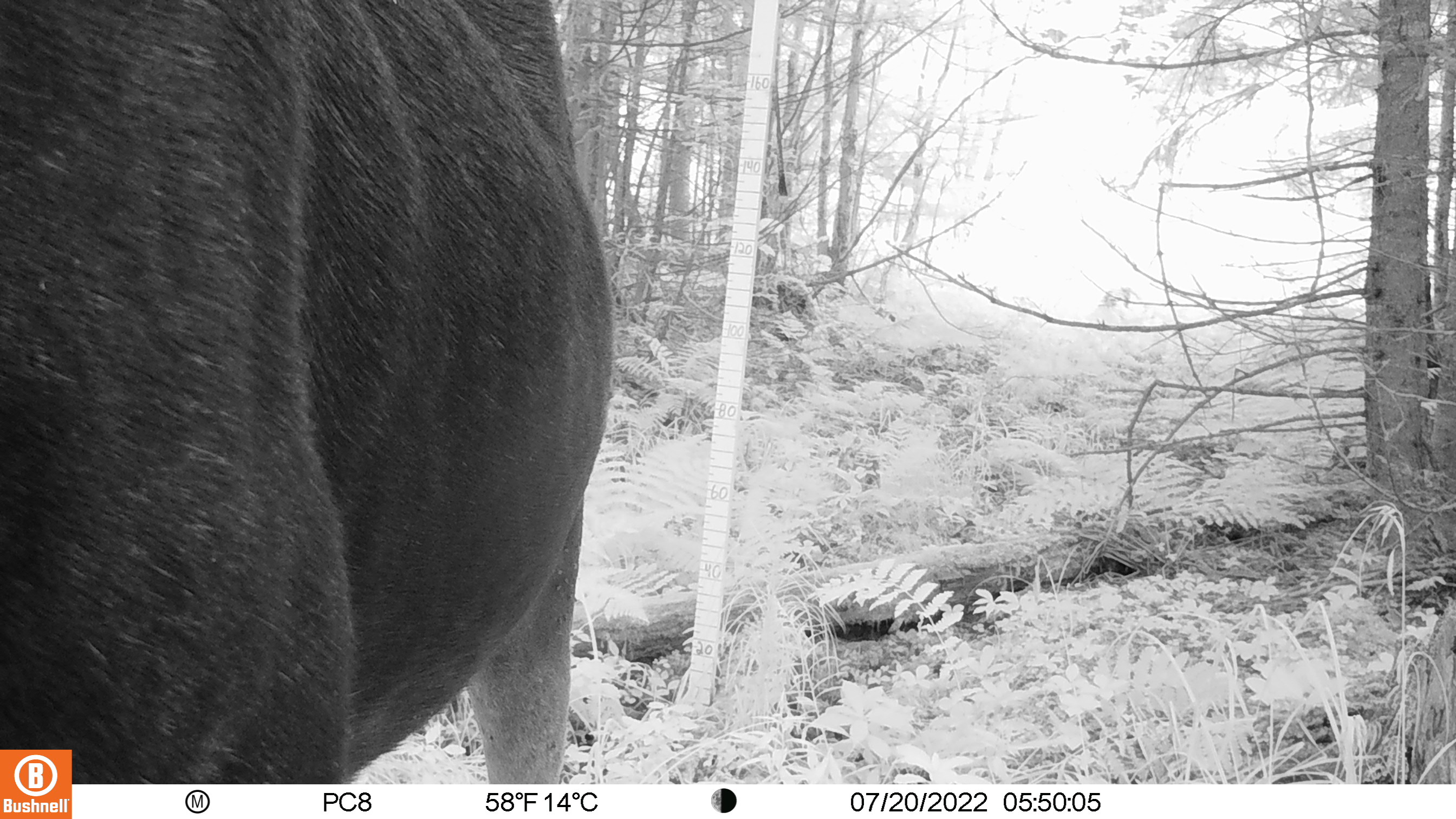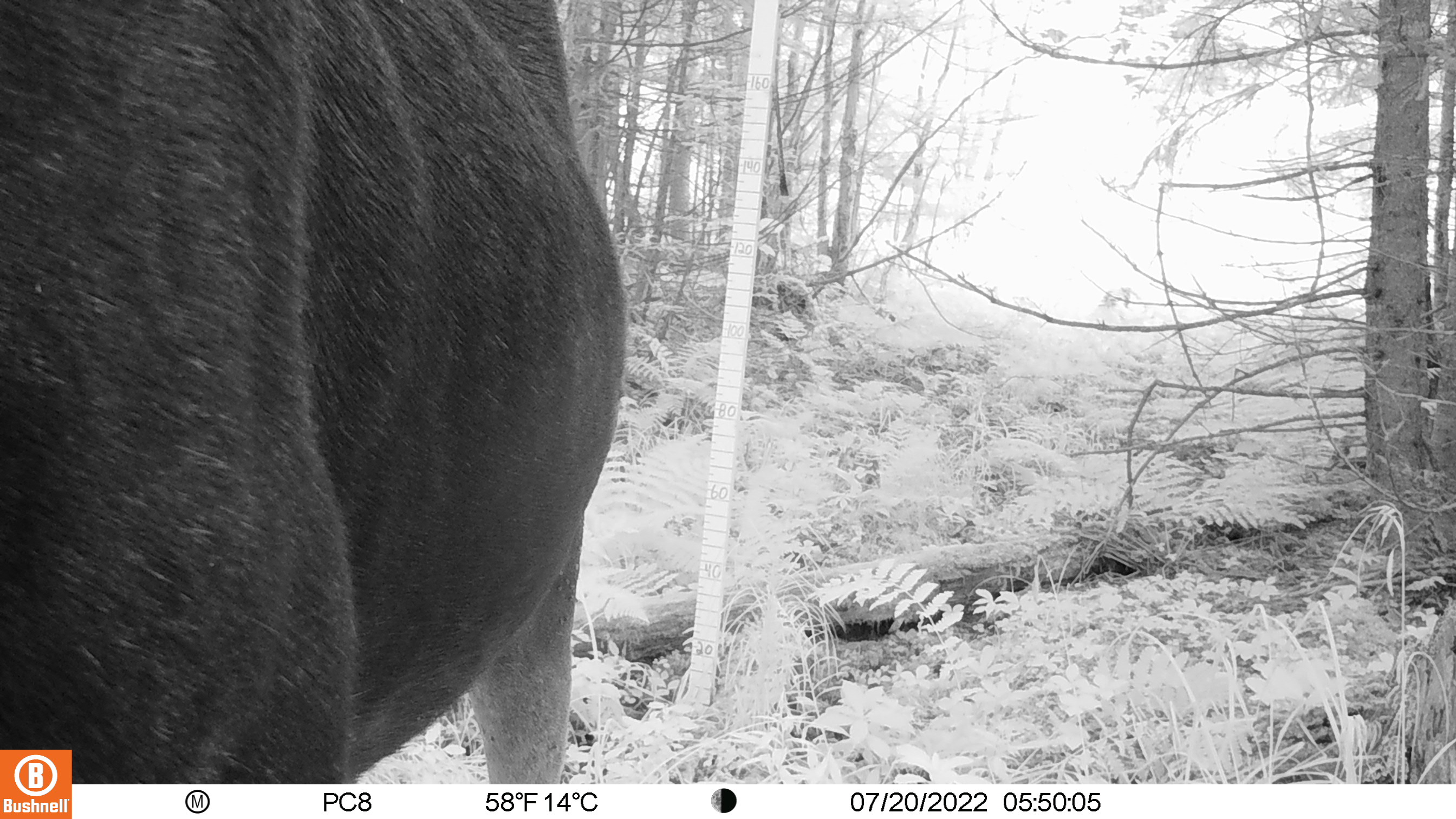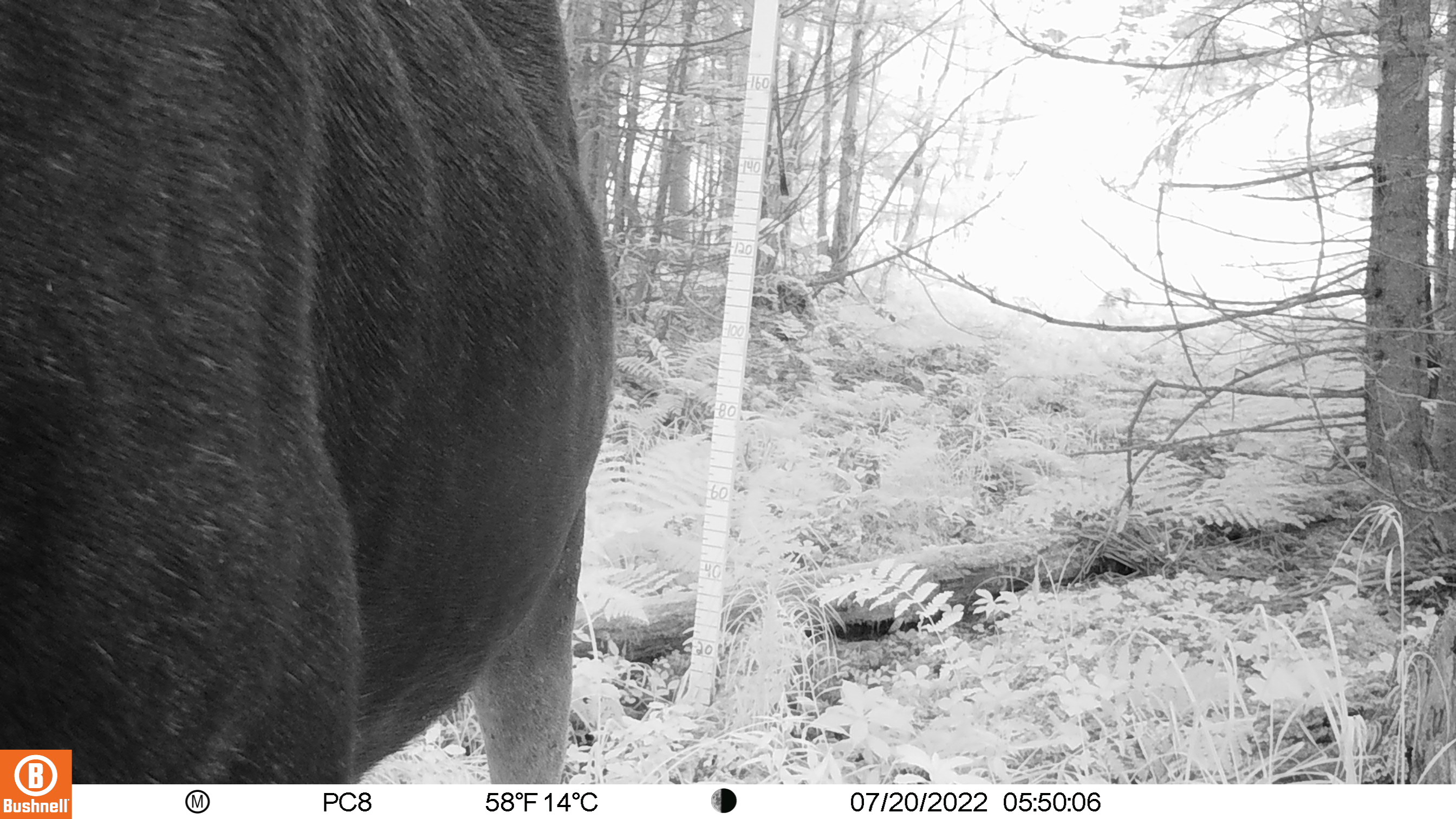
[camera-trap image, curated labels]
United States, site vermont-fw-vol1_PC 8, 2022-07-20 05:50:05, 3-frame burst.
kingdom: Animalia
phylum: Chordata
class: Mammalia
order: Artiodactyla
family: Cervidae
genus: Alces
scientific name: Alces alces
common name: moose